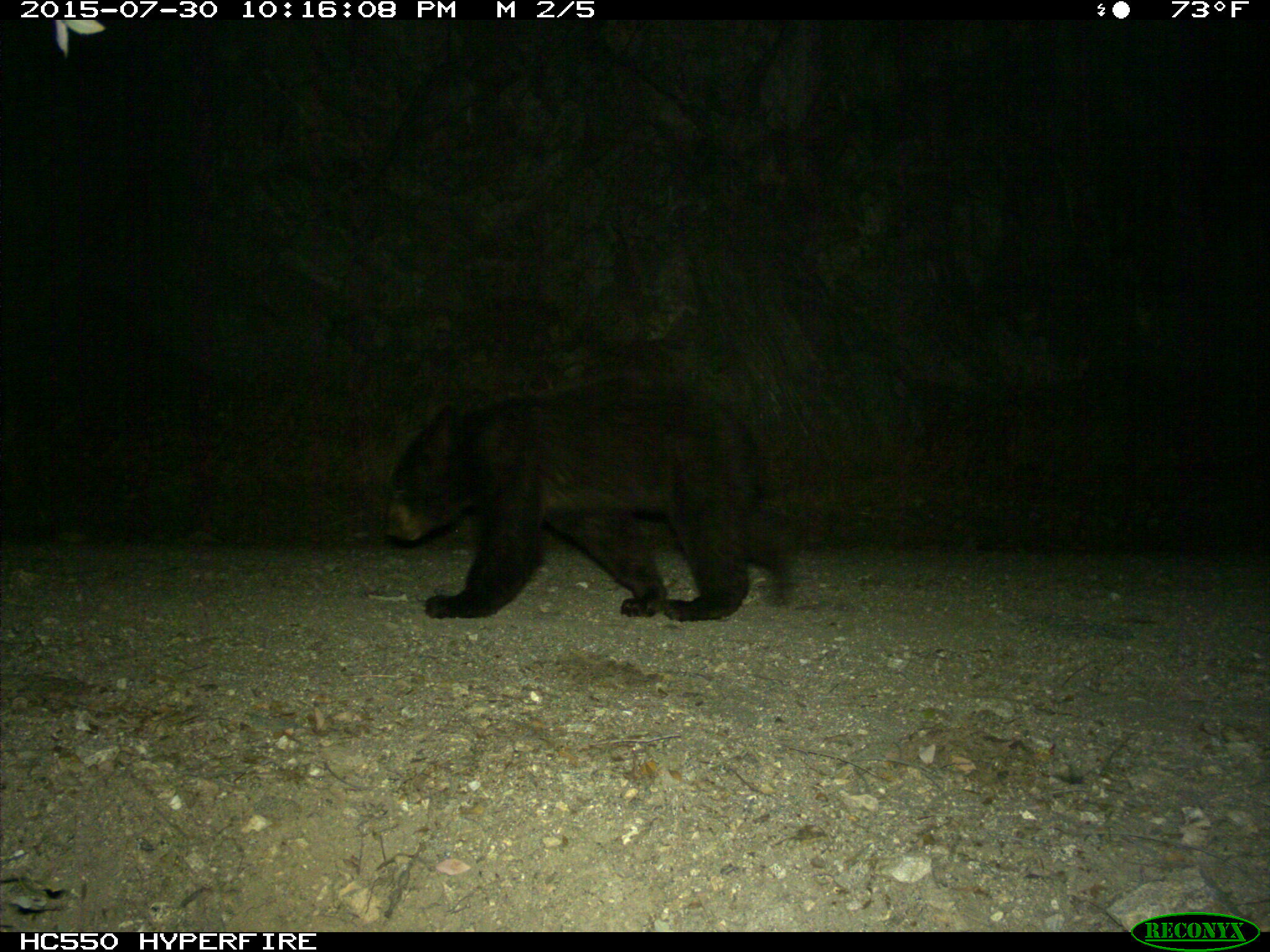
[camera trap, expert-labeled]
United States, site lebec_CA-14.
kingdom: Animalia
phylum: Chordata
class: Mammalia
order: Carnivora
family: Ursidae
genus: Ursus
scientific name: Ursus americanus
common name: american black bear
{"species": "Ursus americanus (american black bear)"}